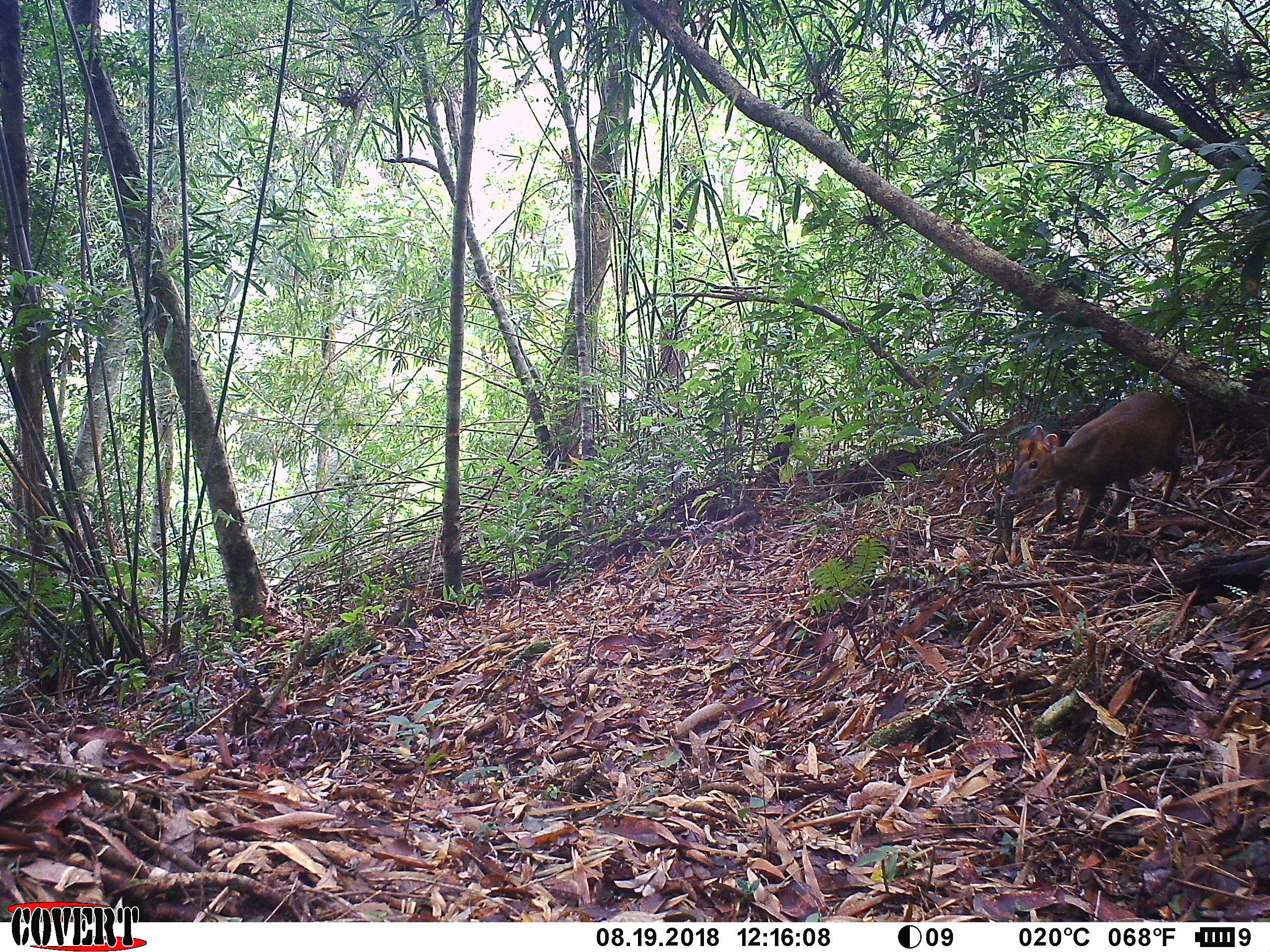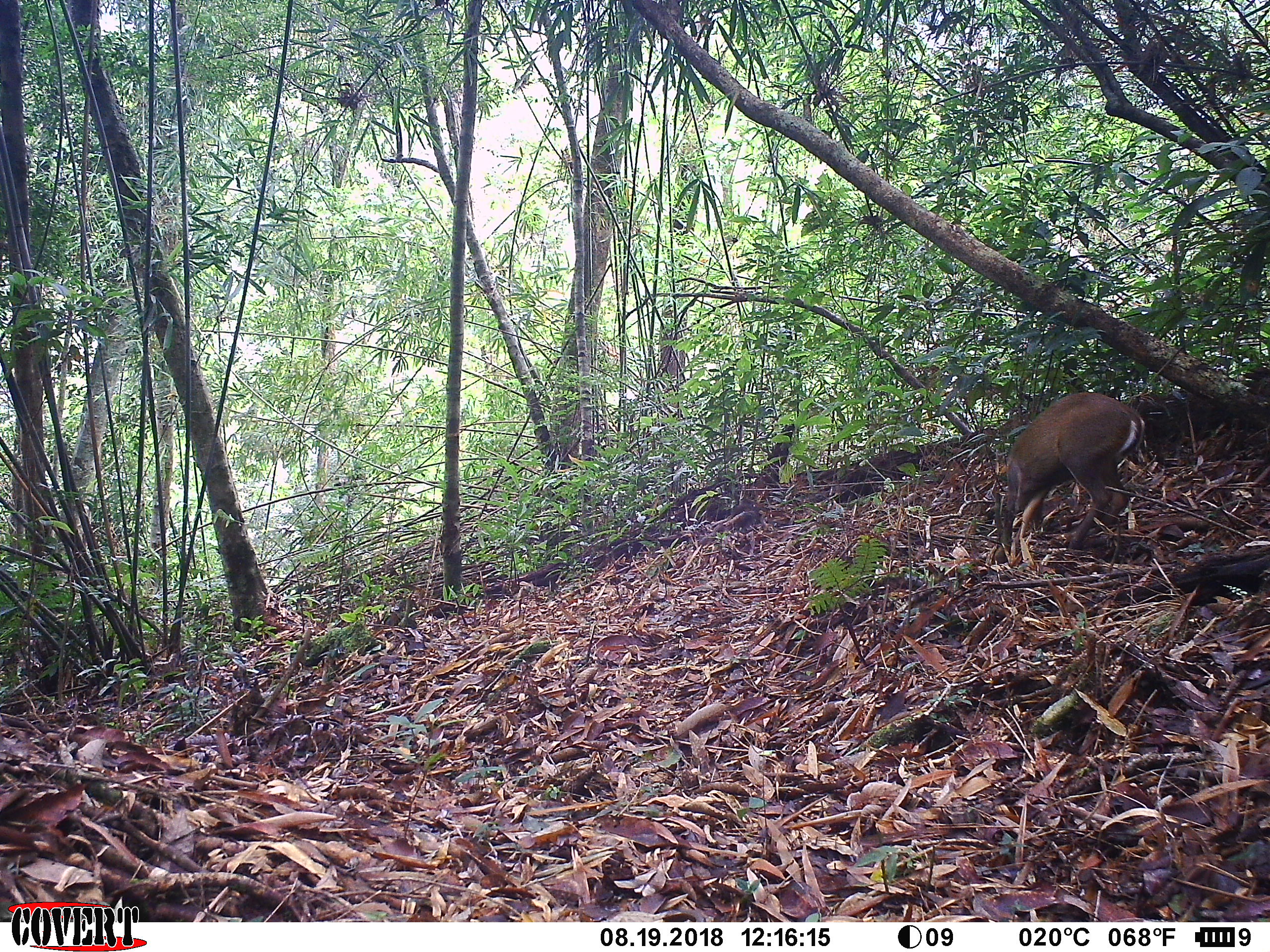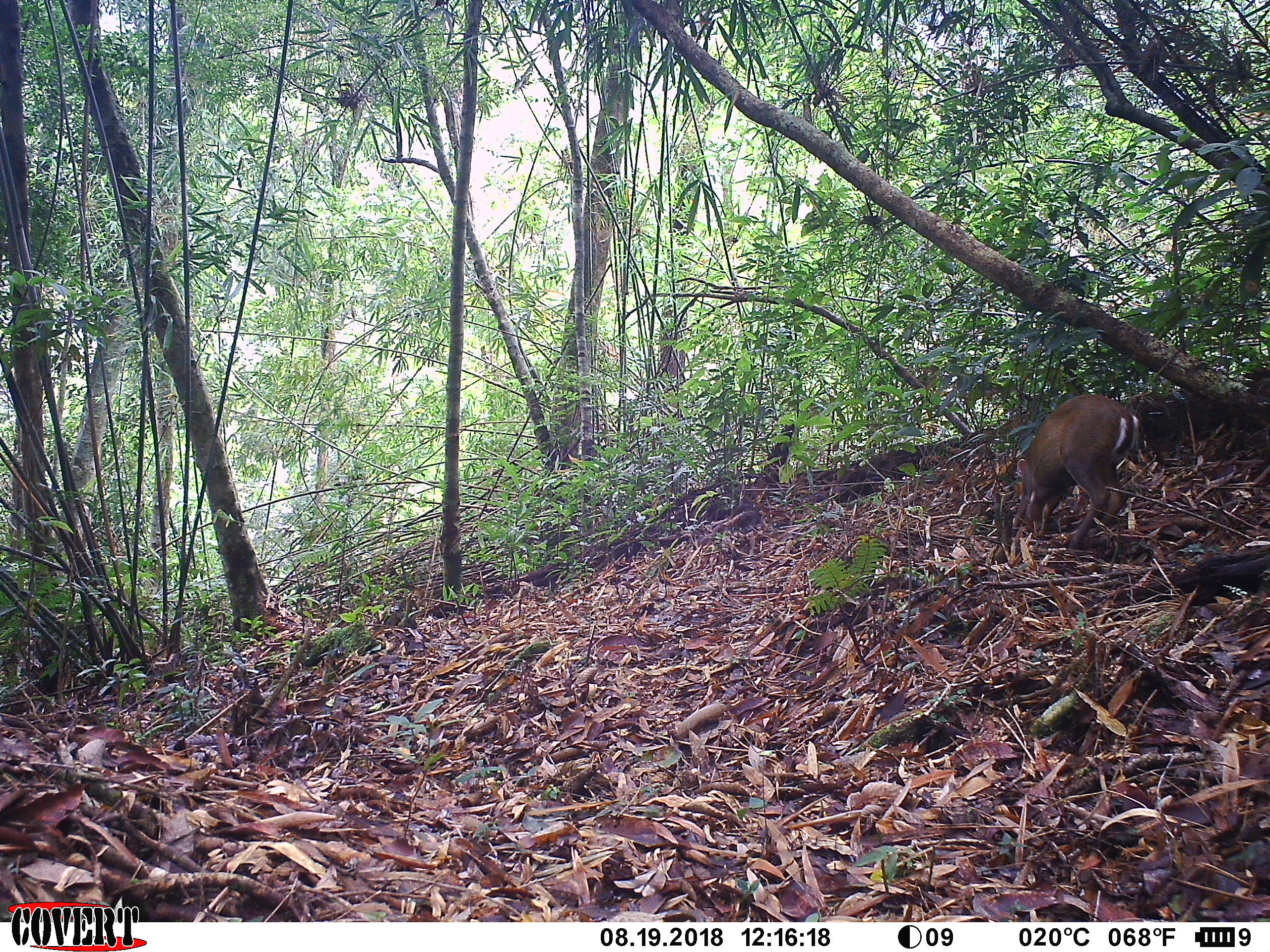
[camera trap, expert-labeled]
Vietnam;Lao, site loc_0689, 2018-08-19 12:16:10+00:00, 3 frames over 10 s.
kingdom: Animalia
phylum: Chordata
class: Mammalia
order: Artiodactyla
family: Cervidae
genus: Muntiacus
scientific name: Muntiacus rooseveltorum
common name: roosevelt's muntjac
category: roosevelts muntjac group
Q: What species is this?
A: Roosevelts muntjac group (roosevelt's muntjac) (Muntiacus rooseveltorum).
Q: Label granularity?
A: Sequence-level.